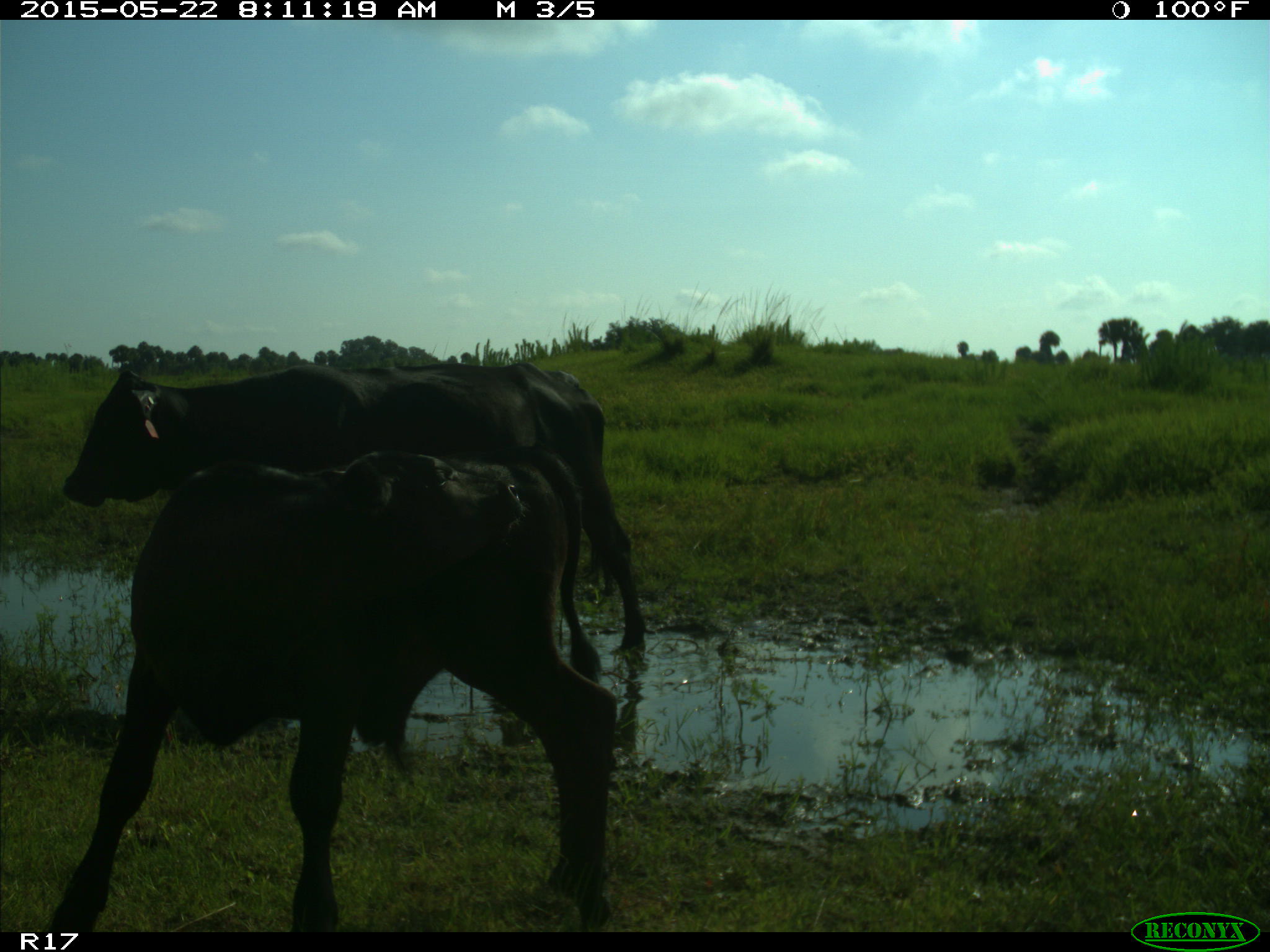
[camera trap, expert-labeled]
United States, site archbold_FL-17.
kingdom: Animalia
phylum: Chordata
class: Mammalia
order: Artiodactyla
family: Bovidae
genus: Bos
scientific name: Bos taurus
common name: domestic cow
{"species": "Bos taurus (domestic cow)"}